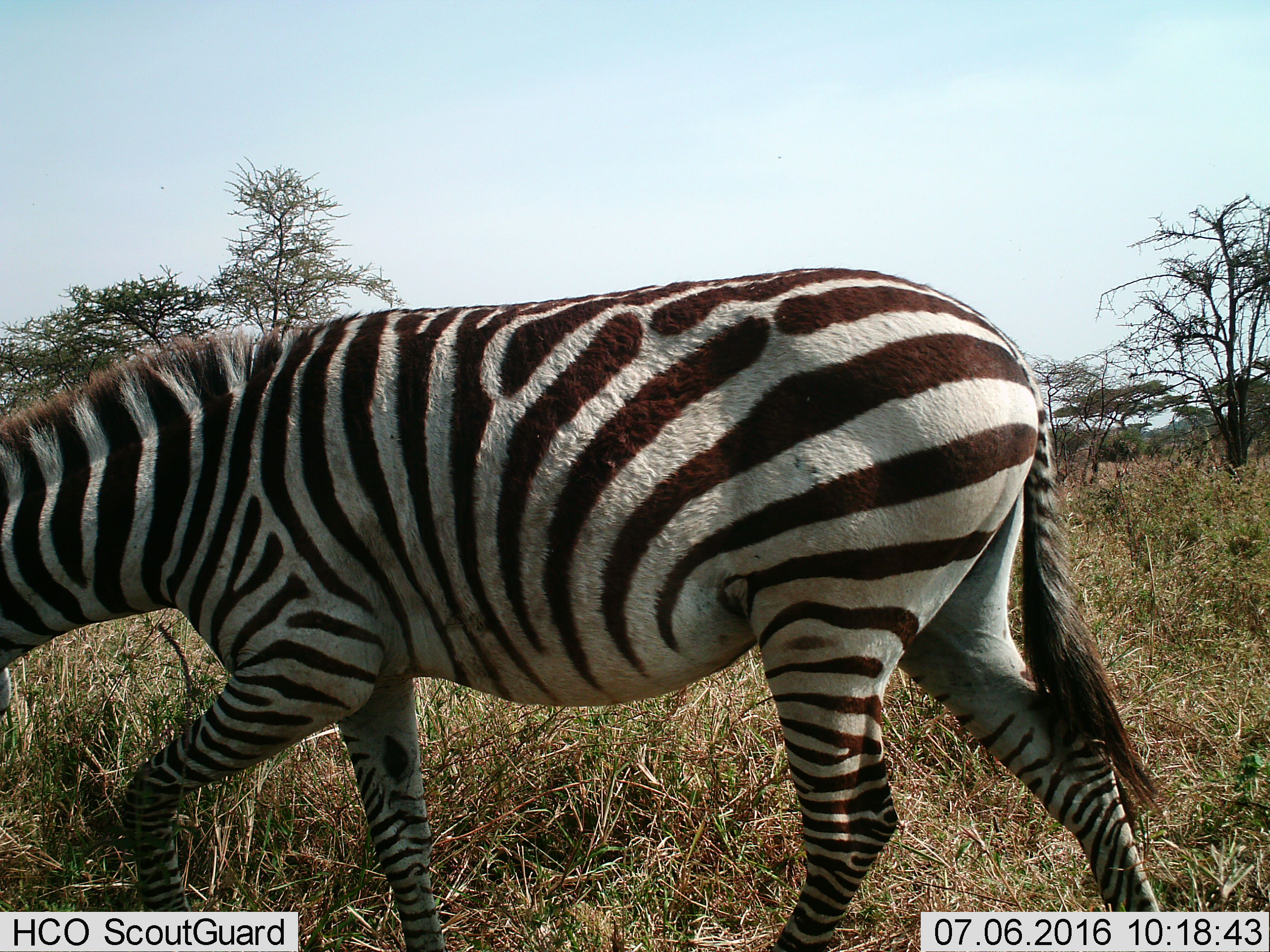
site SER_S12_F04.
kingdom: Animalia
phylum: Chordata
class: Mammalia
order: Perissodactyla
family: Equidae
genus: Equus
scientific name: Equus quagga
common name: plains zebra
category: zebraplains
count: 1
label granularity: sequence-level